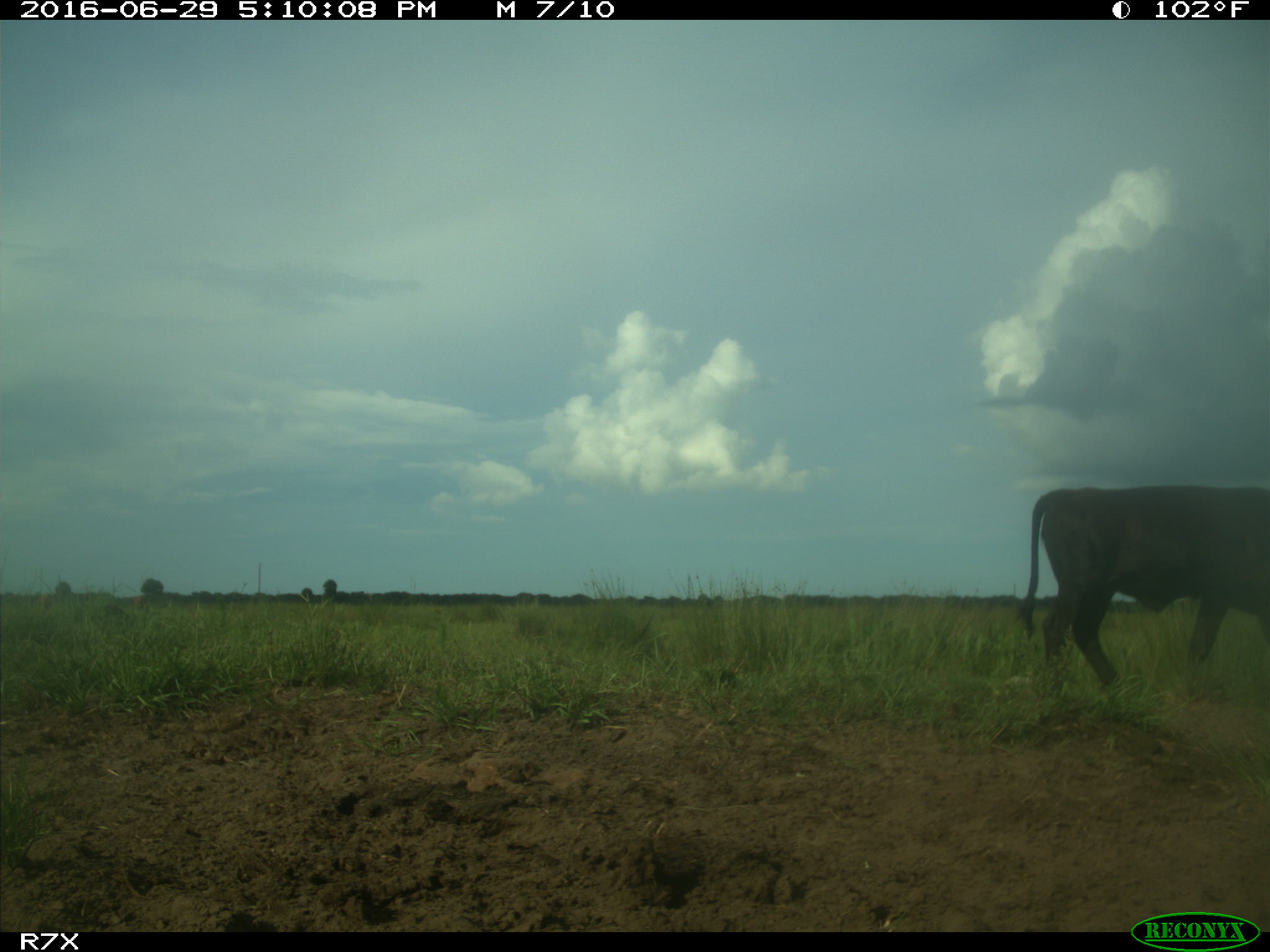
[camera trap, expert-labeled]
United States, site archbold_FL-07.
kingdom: Animalia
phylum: Chordata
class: Mammalia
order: Artiodactyla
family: Bovidae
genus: Bos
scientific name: Bos taurus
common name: domestic cow